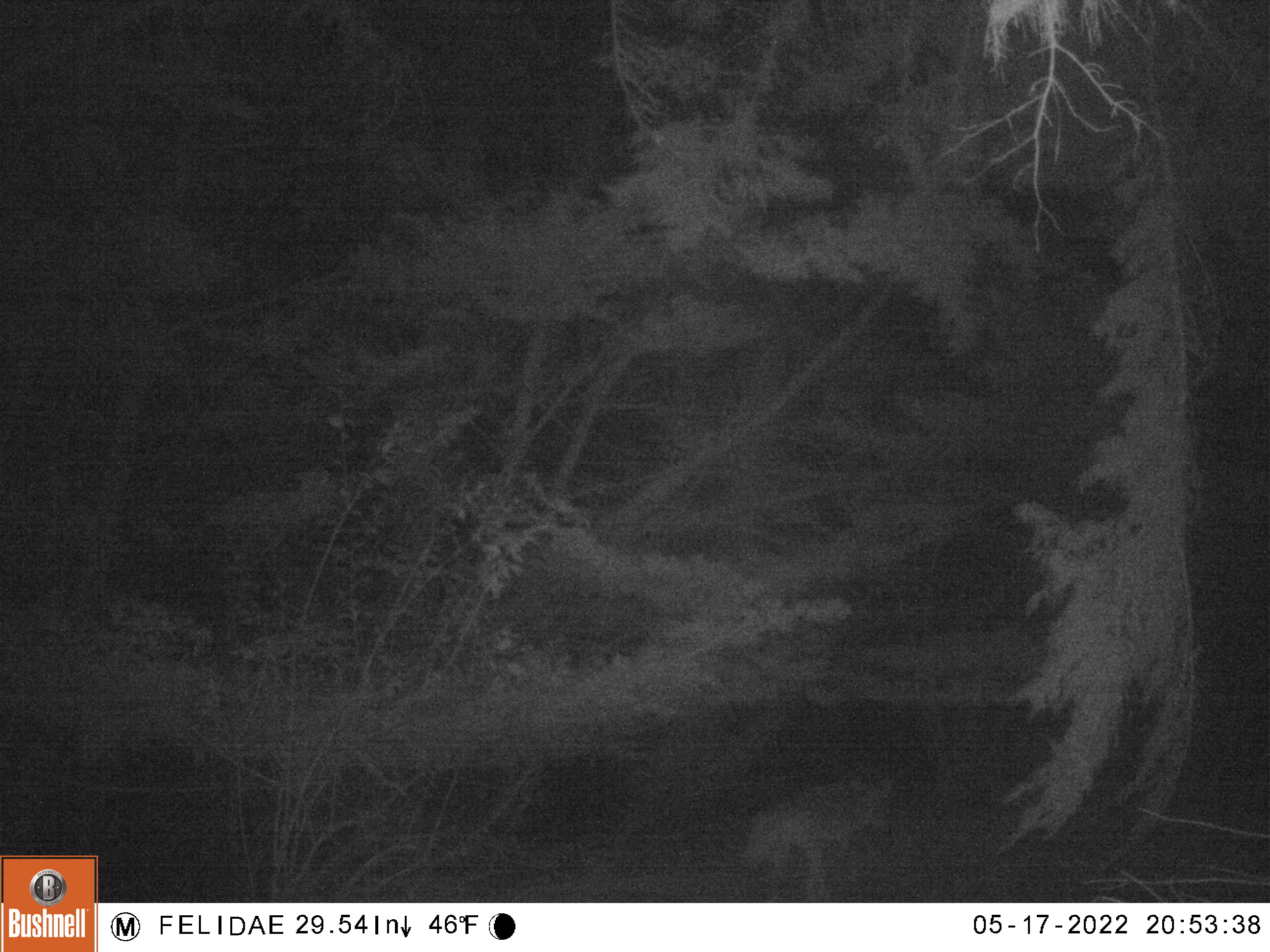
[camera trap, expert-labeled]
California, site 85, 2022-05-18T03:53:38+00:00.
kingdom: Animalia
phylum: Chordata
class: Mammalia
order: Carnivora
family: Canidae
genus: Canis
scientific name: Canis latrans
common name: coyote